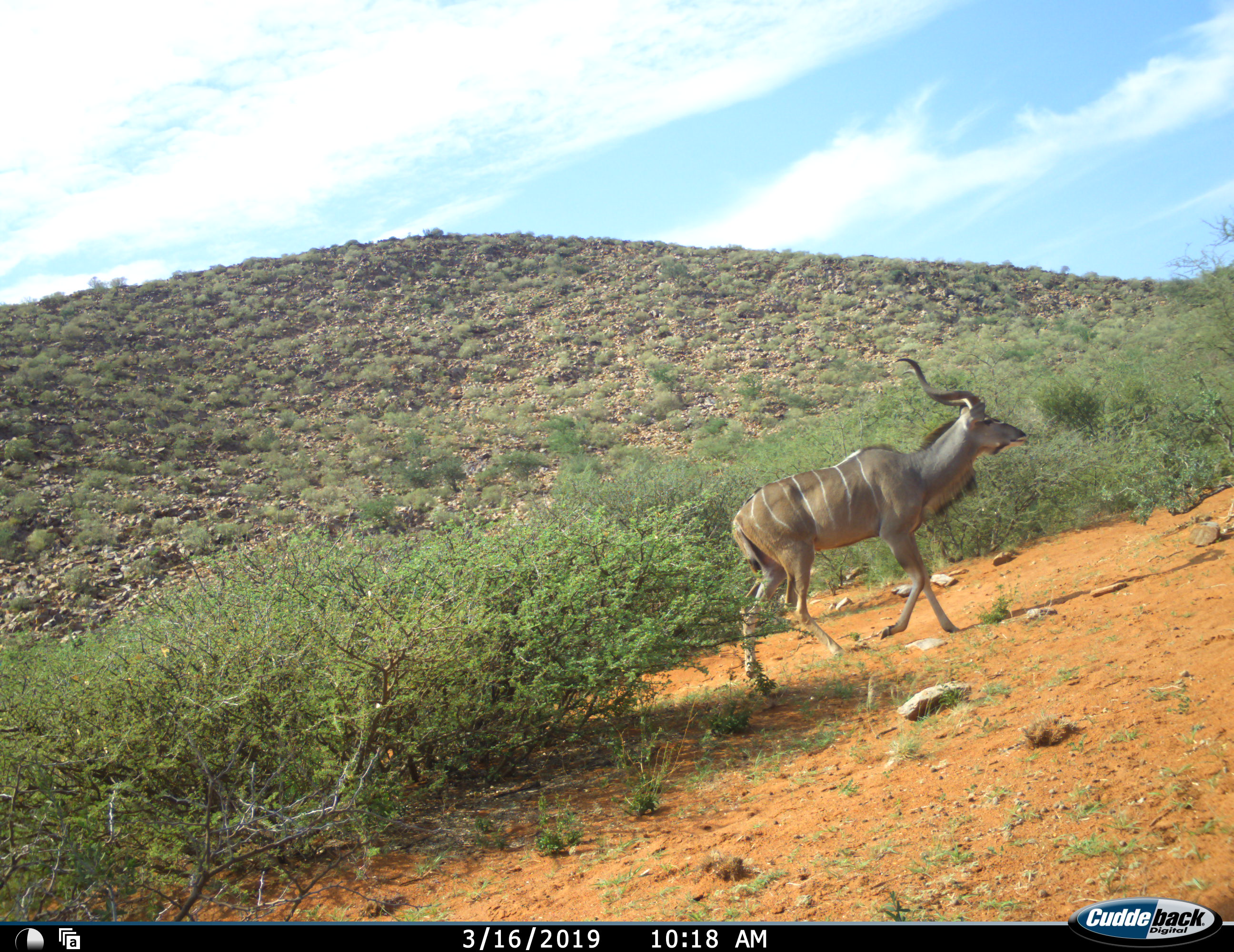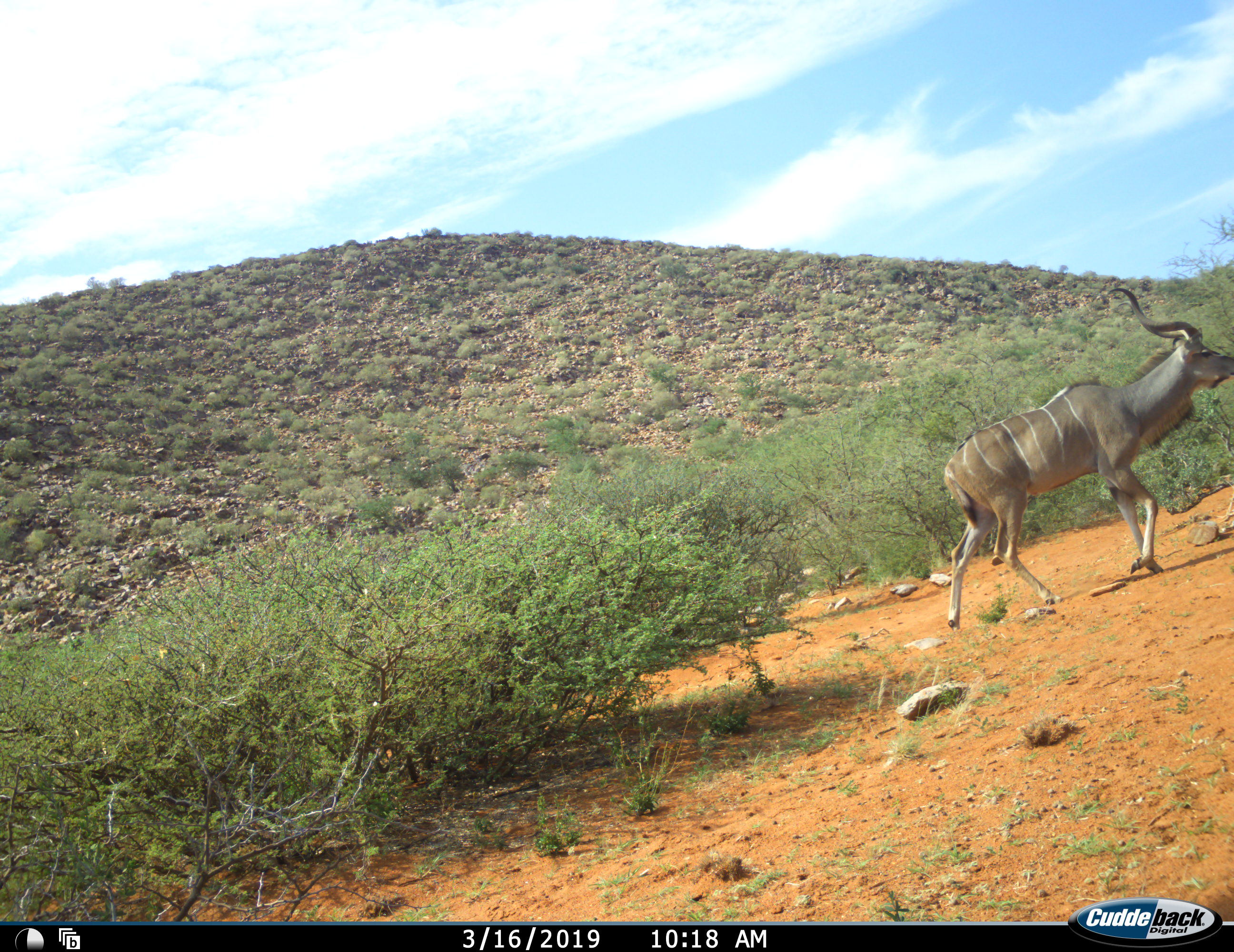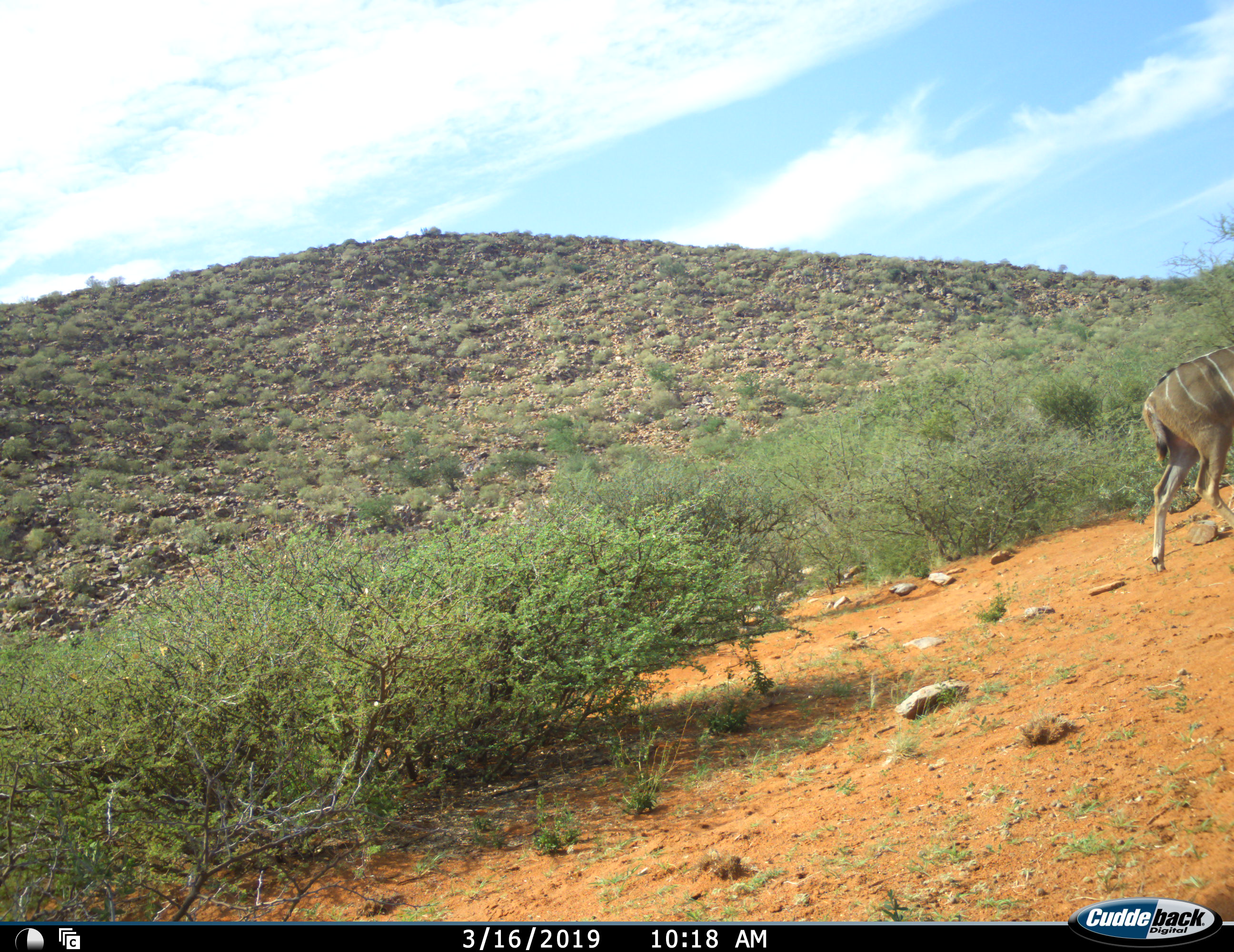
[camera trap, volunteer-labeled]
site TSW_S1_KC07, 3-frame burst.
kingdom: Animalia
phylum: Chordata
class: Mammalia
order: Artiodactyla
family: Bovidae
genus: Tragelaphus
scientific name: Tragelaphus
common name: kudu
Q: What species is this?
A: Kudu (Tragelaphus).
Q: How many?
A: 1.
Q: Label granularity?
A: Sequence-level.